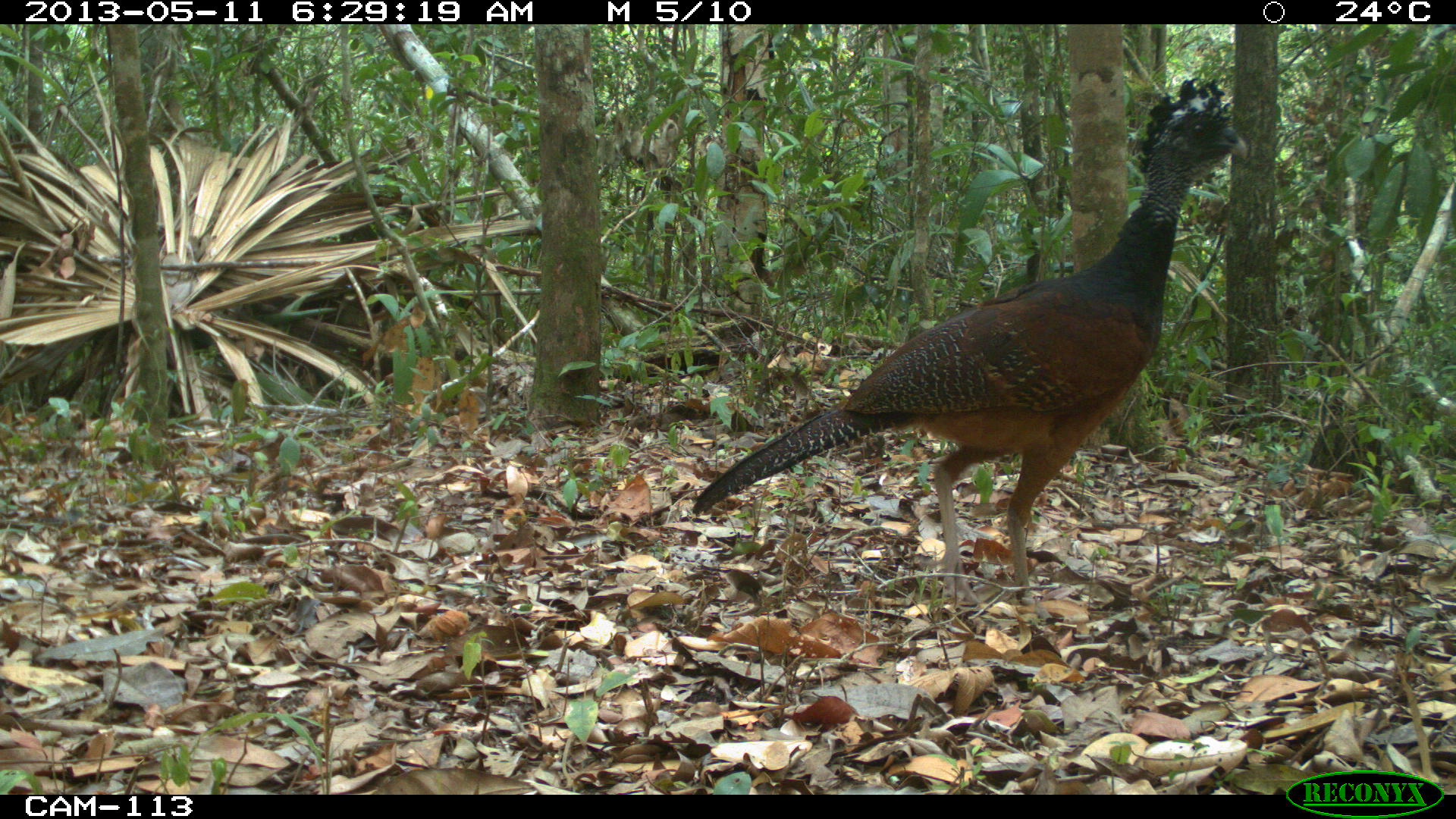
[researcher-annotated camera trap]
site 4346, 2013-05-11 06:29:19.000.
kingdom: Animalia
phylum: Chordata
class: Aves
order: Galliformes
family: Cracidae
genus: Crax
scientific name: Crax rubra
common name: great curassow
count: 1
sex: female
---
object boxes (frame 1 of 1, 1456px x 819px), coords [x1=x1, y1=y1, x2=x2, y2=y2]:
crax rubra: [x1=688, y1=77, x2=1248, y2=606]